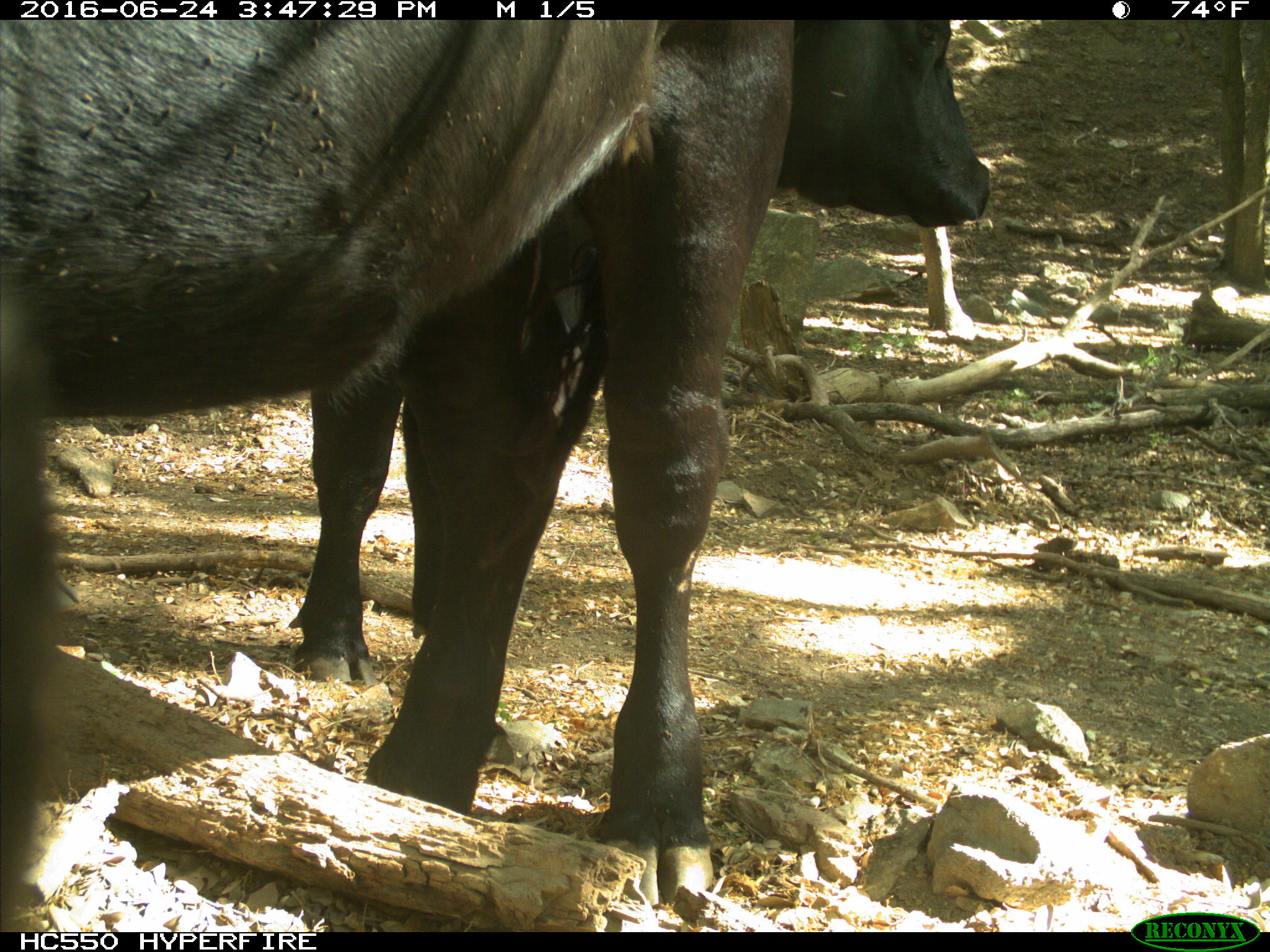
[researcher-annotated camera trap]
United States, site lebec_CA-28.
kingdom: Animalia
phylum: Chordata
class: Mammalia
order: Artiodactyla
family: Bovidae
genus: Bos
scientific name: Bos taurus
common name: domestic cow